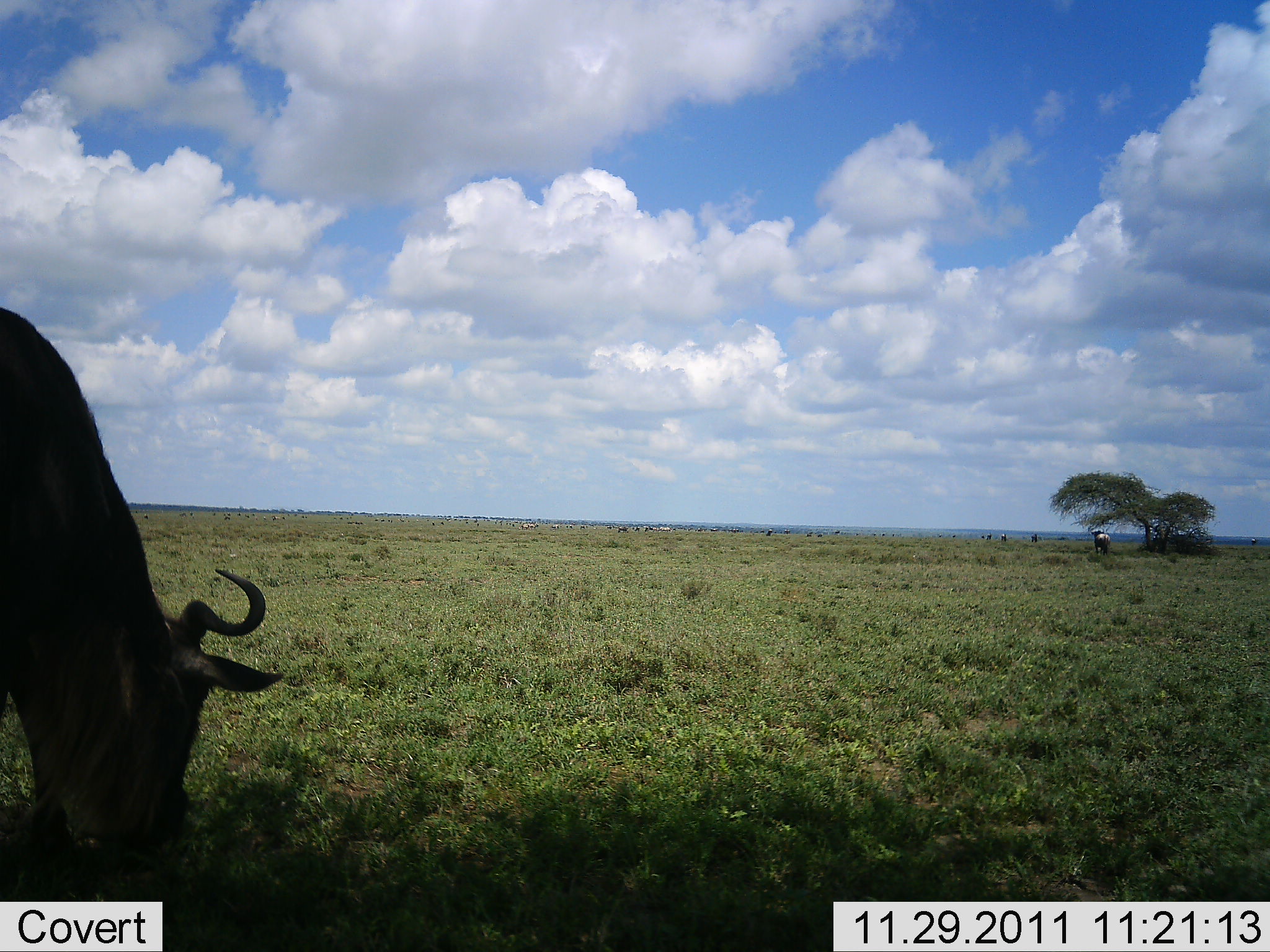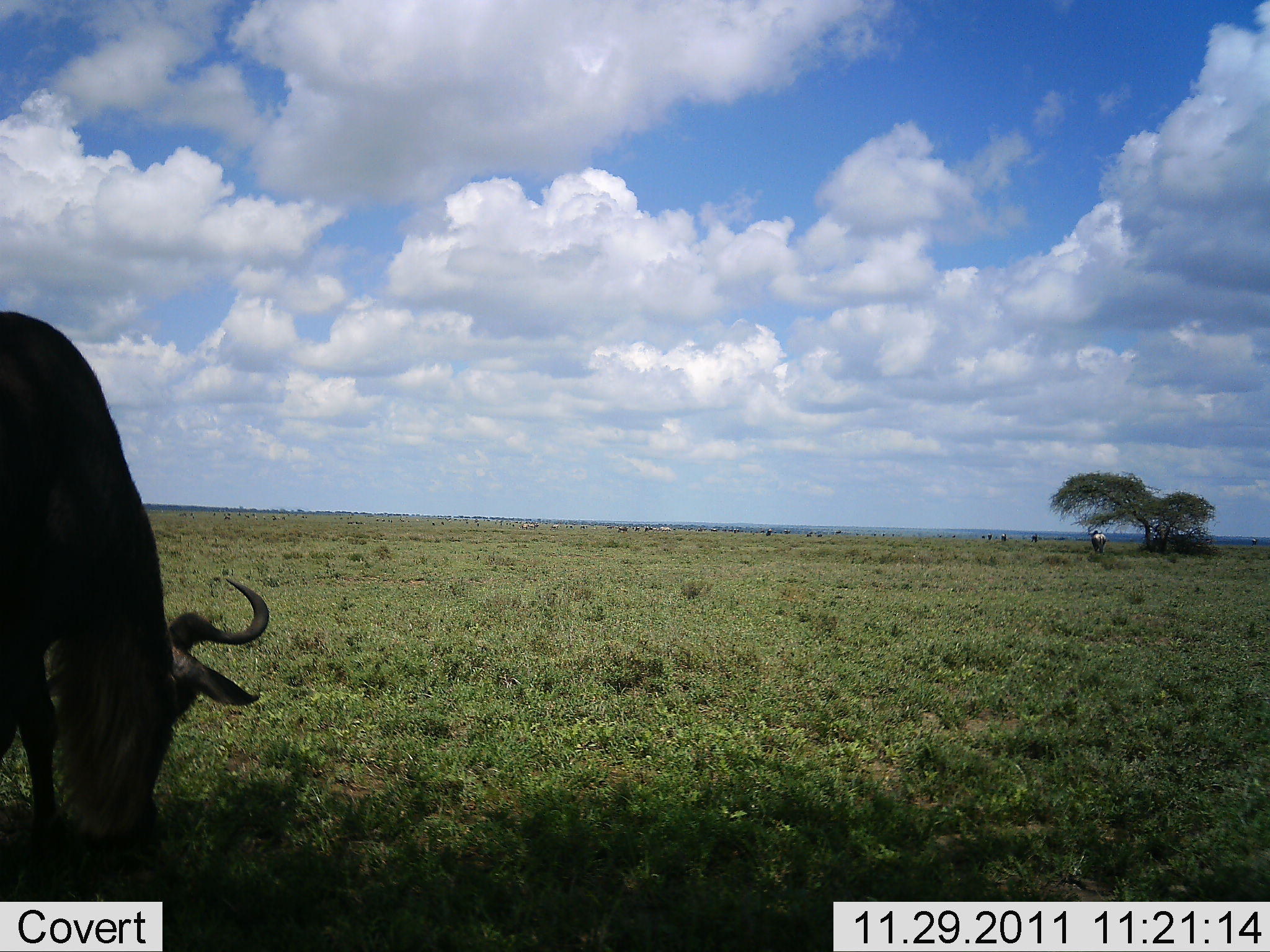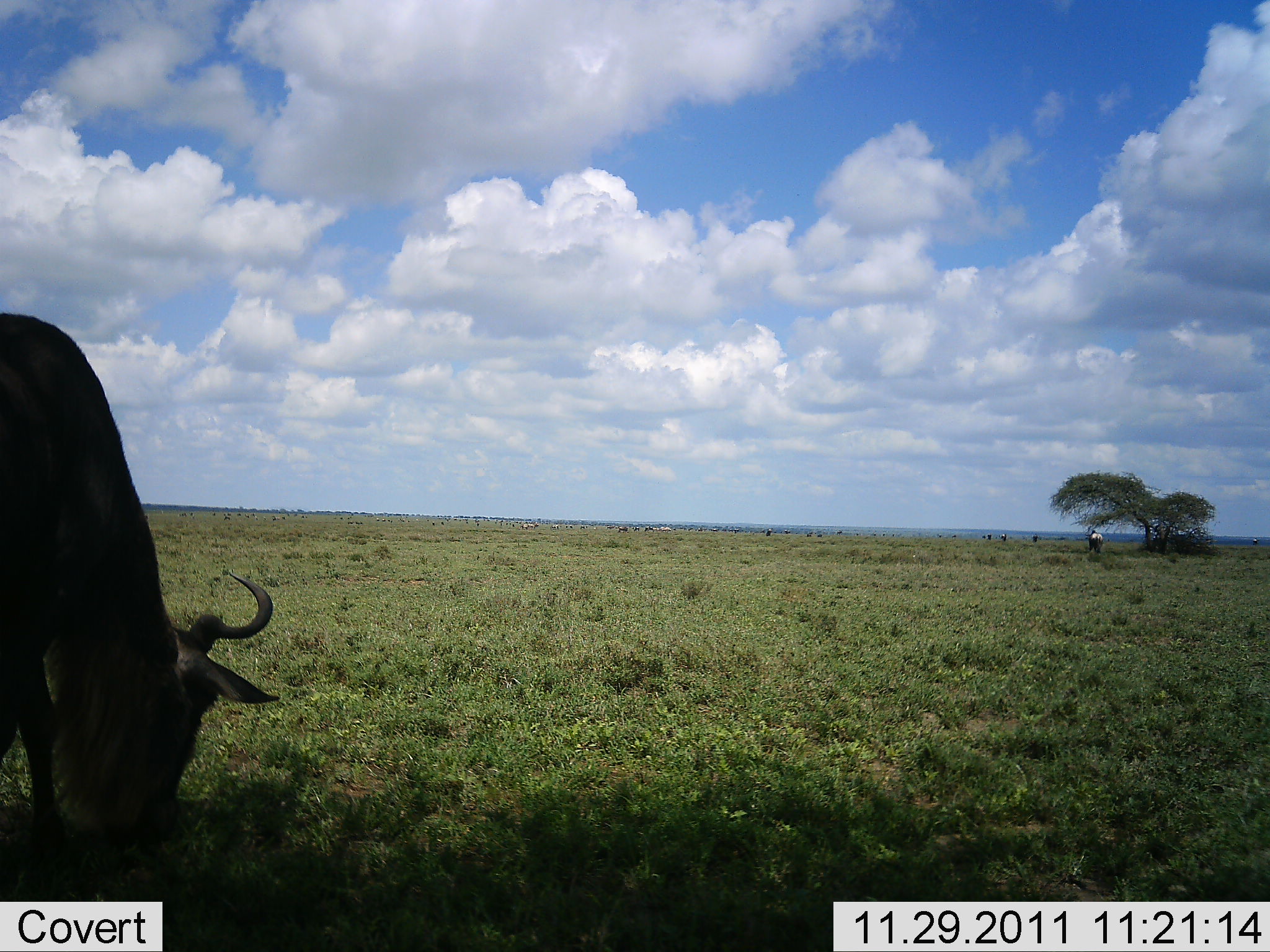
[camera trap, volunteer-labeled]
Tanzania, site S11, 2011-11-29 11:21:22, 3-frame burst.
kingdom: Animalia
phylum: Chordata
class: Mammalia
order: Artiodactyla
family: Bovidae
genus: Connochaetes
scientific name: Connochaetes taurinus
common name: blue wildebeest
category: wildebeest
Wildebeest (blue wildebeest) (Connochaetes taurinus), count 1. Behavior (volunteer vote fractions): standing 15%, resting 0%, moving 8%, interacting 0%. Young present (vote fraction): 0%. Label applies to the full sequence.